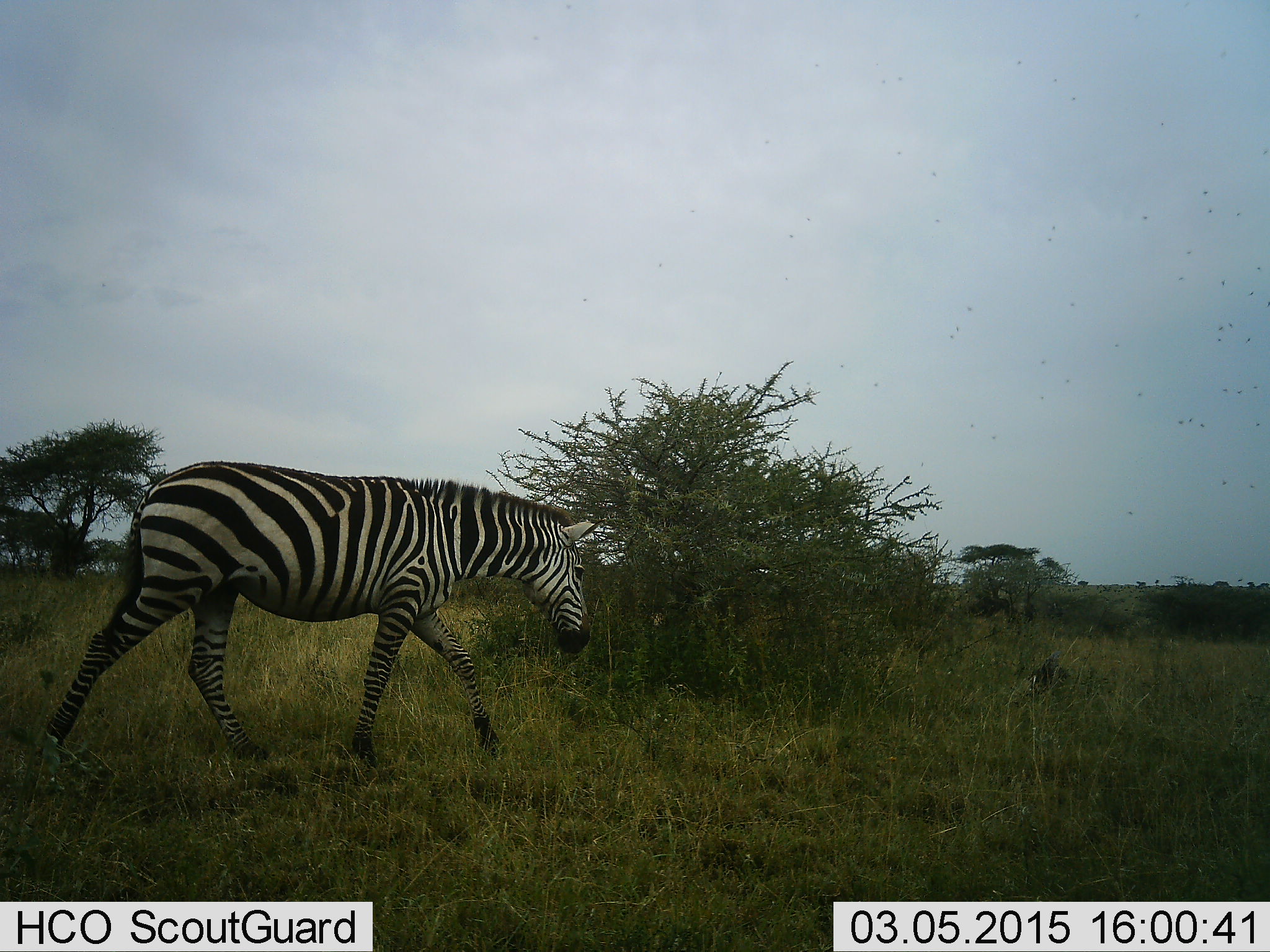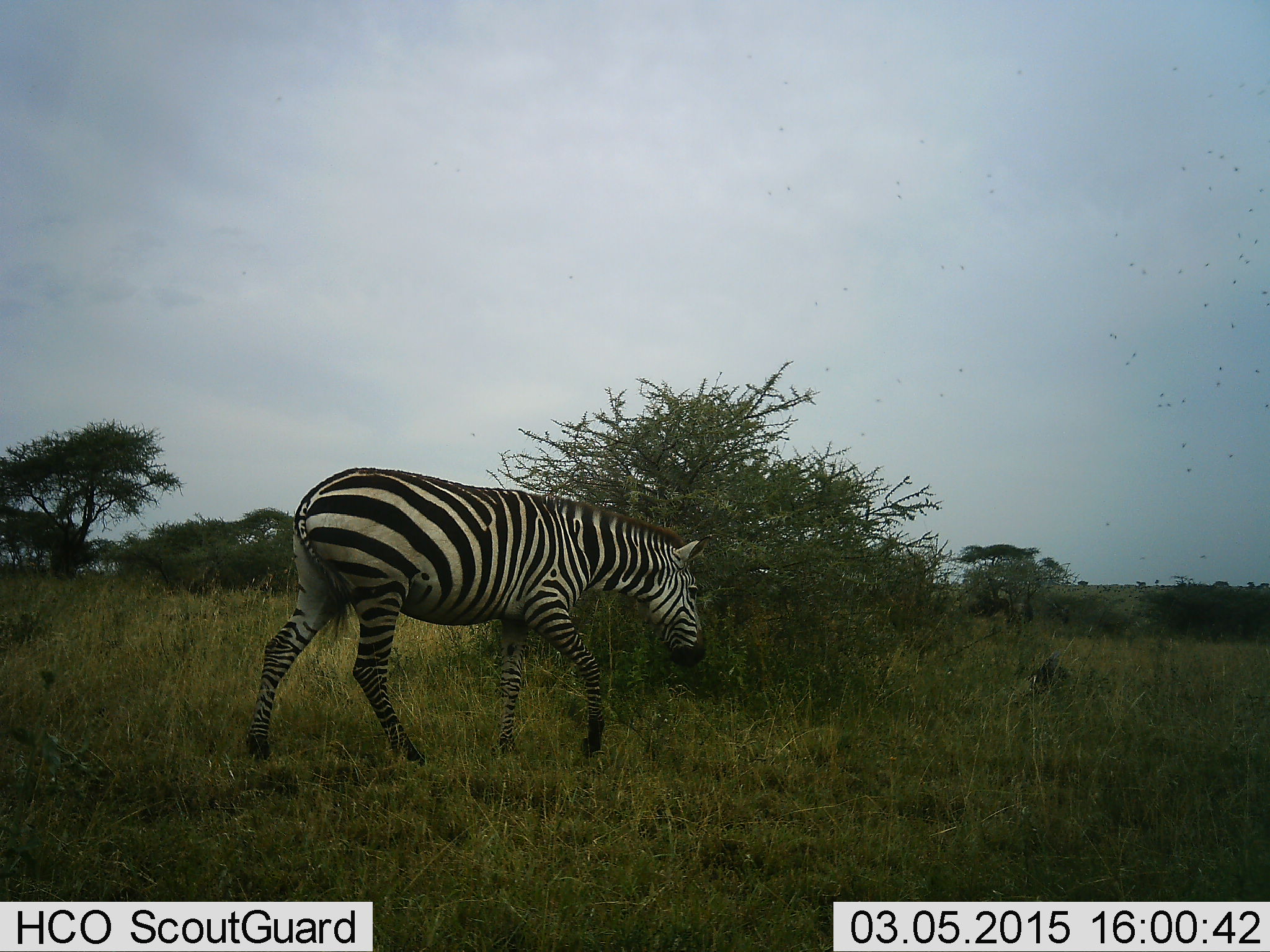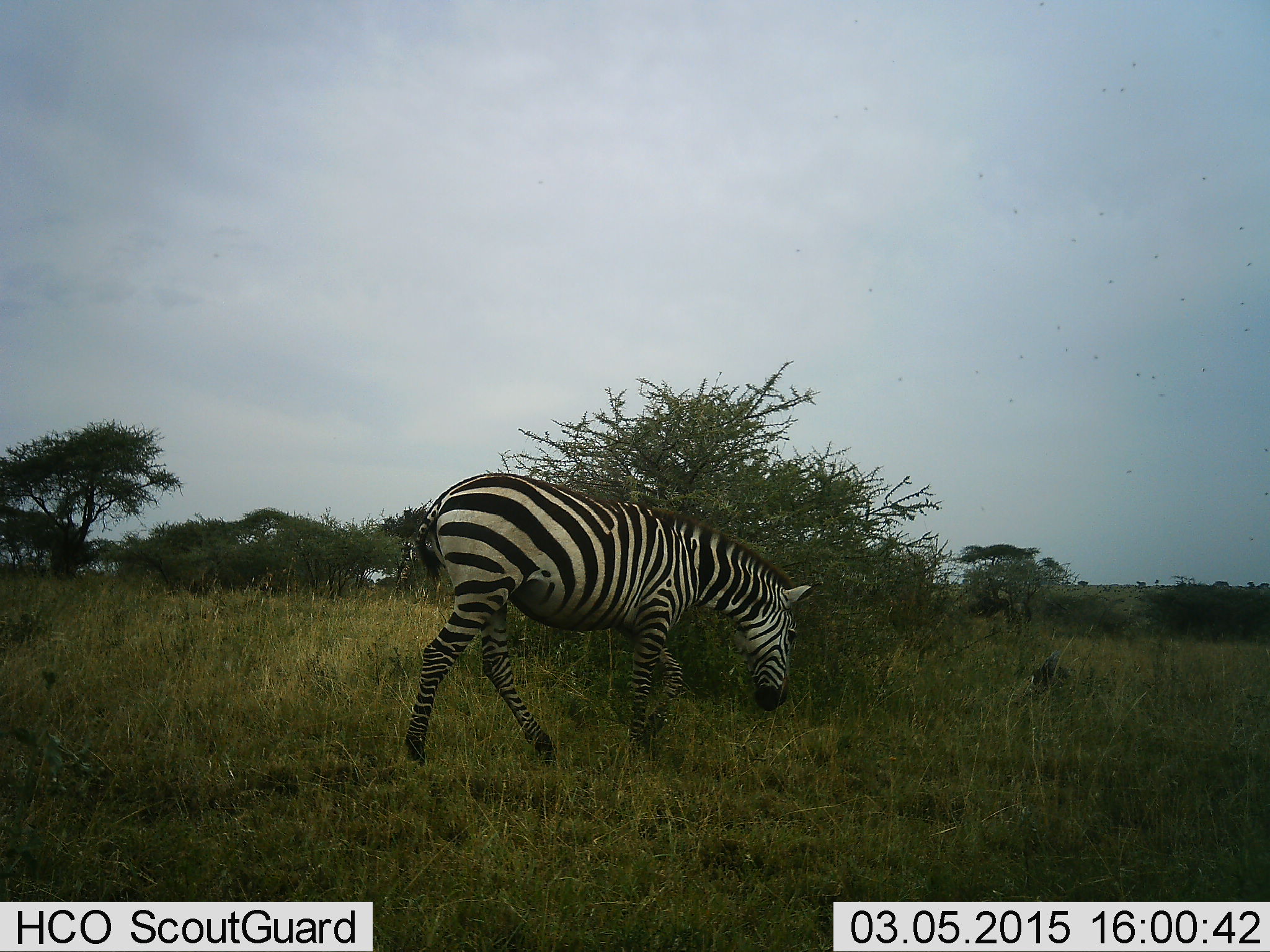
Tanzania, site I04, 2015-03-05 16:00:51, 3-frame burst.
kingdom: Animalia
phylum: Chordata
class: Mammalia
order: Perissodactyla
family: Equidae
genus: Equus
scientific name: Equus quagga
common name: plains zebra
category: zebra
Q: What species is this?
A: Zebra (plains zebra) (Equus quagga).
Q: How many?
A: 1.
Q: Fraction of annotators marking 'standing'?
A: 9%.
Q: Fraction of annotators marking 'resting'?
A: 0%.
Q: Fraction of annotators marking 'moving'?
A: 100%.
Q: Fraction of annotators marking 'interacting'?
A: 9%.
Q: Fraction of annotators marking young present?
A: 0%.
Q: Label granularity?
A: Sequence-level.